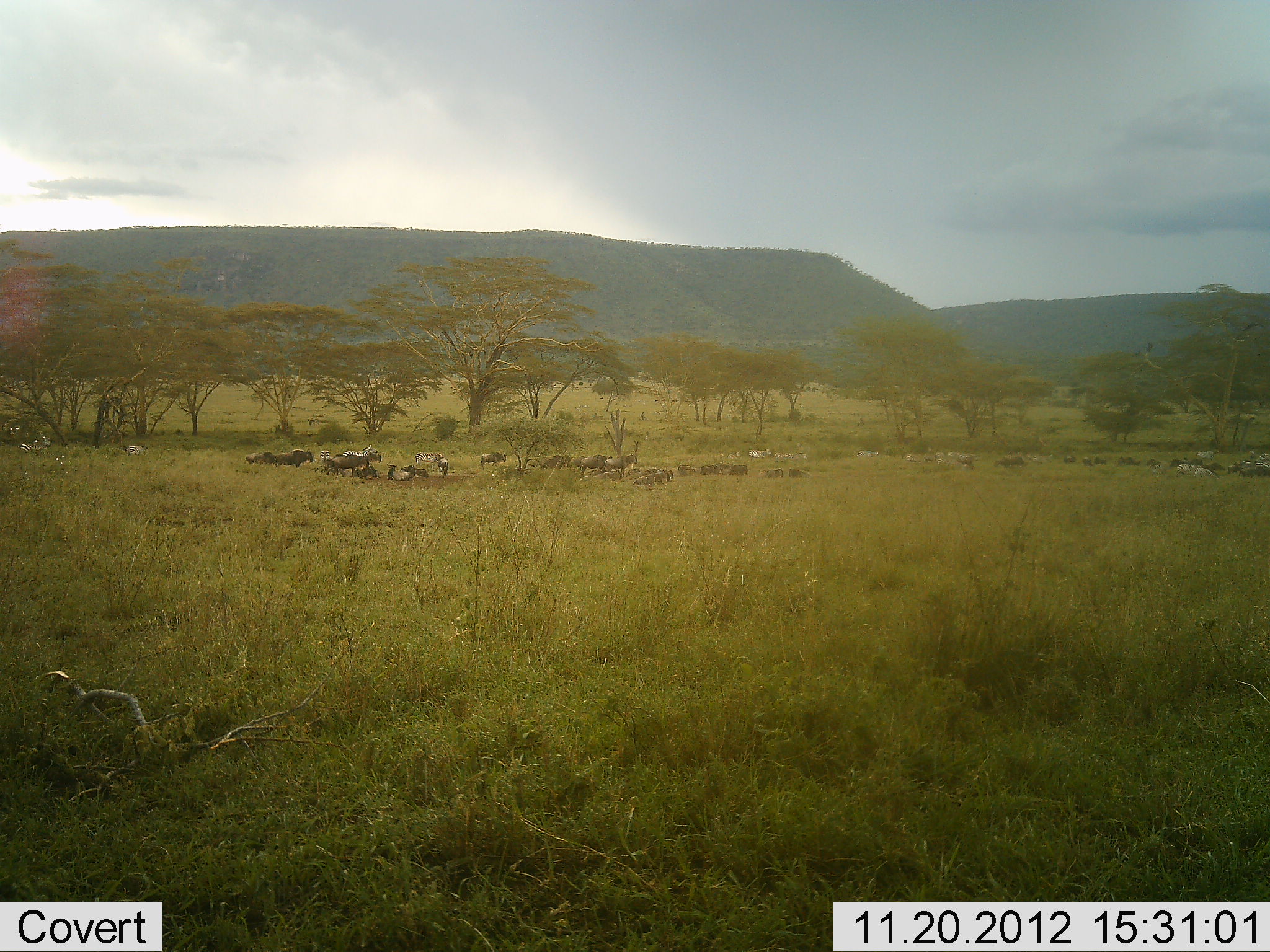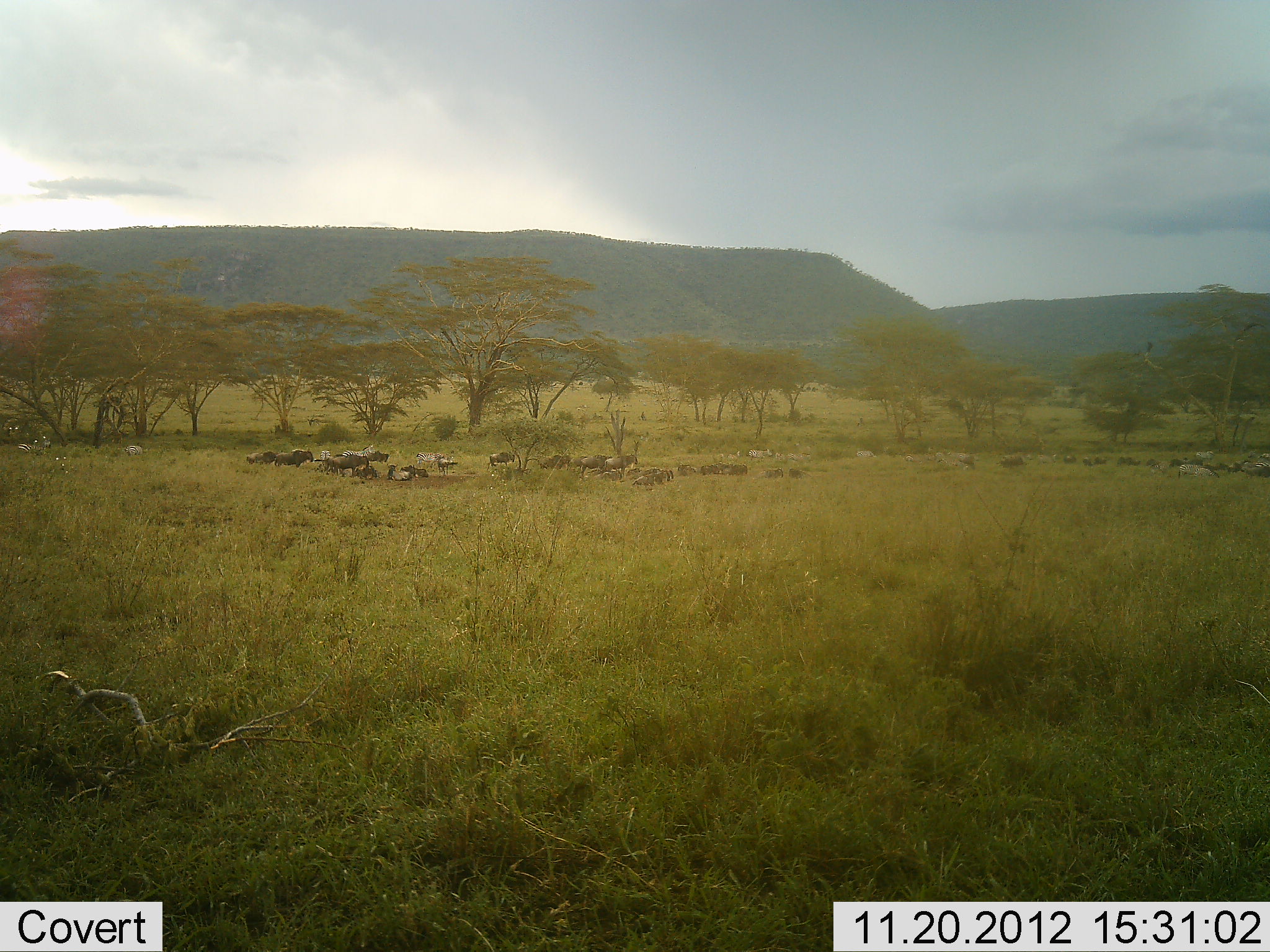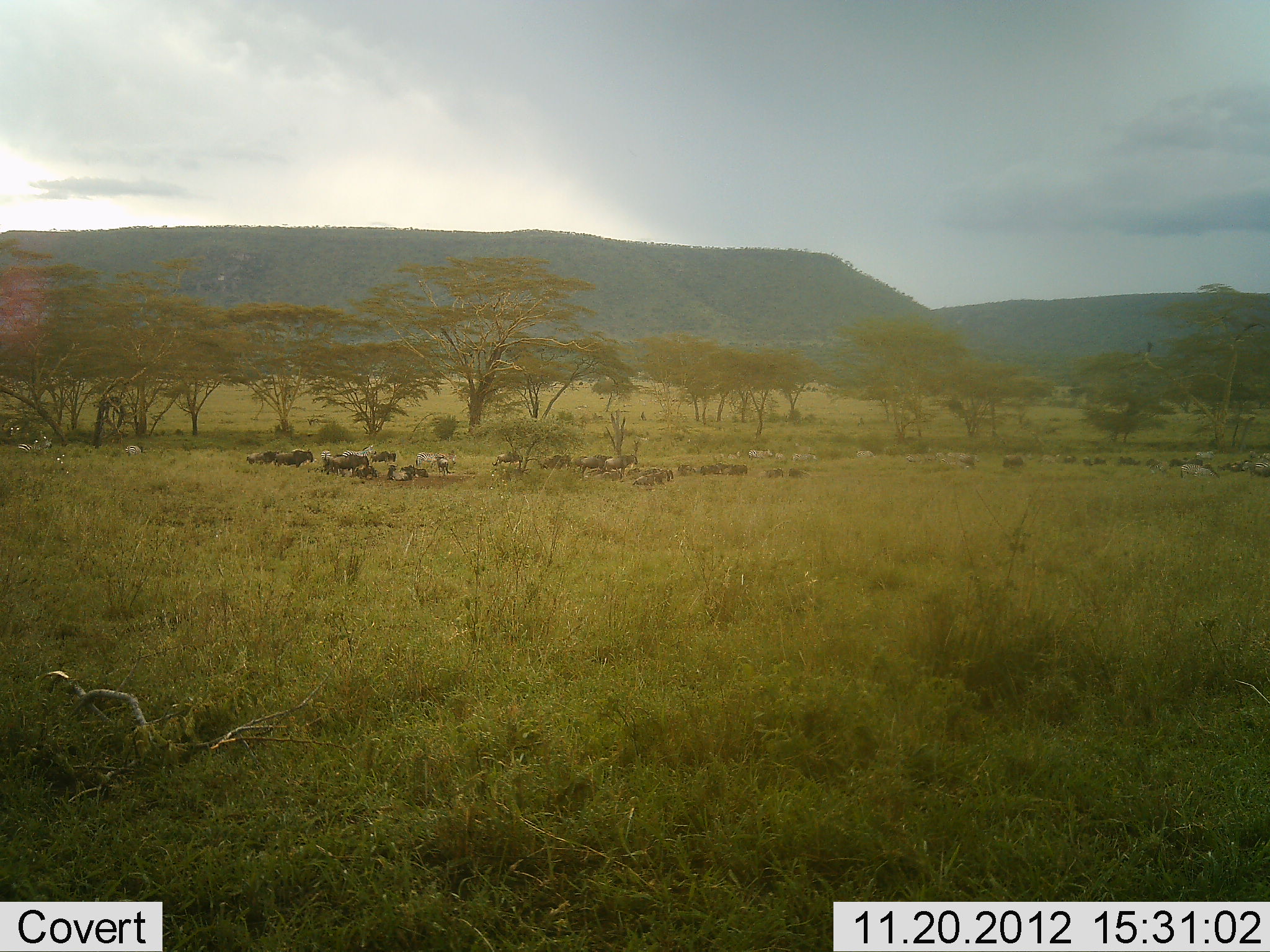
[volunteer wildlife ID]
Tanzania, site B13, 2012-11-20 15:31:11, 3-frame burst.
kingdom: Animalia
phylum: Chordata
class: Mammalia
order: Artiodactyla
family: Bovidae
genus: Connochaetes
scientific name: Connochaetes taurinus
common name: blue wildebeest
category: wildebeest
Wildebeest (blue wildebeest) (Connochaetes taurinus), count 11-50. Behavior (volunteer vote fractions): standing 56%, resting 50%, moving 81%, interacting 0%. Young present (vote fraction): 0%. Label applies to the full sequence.